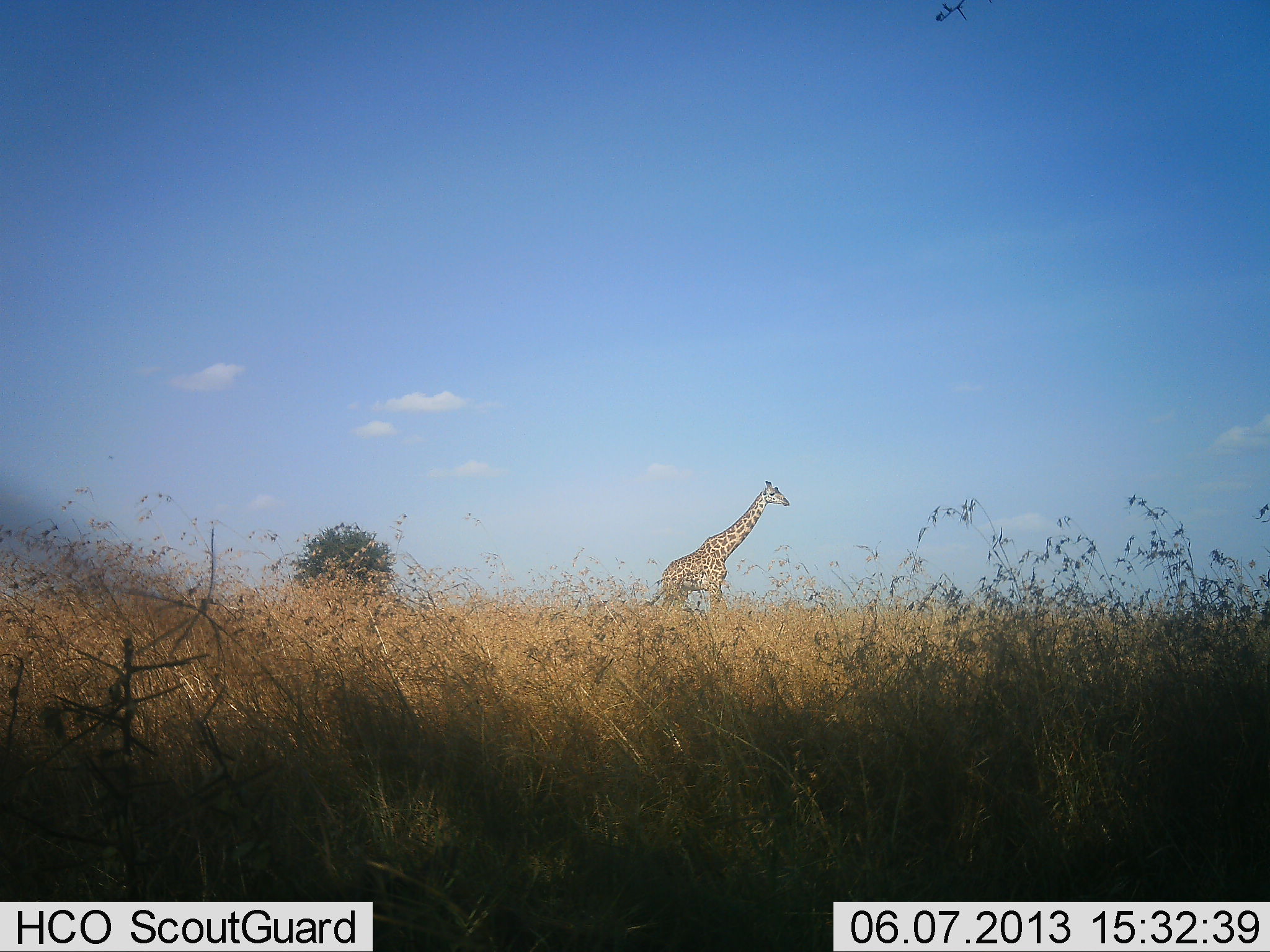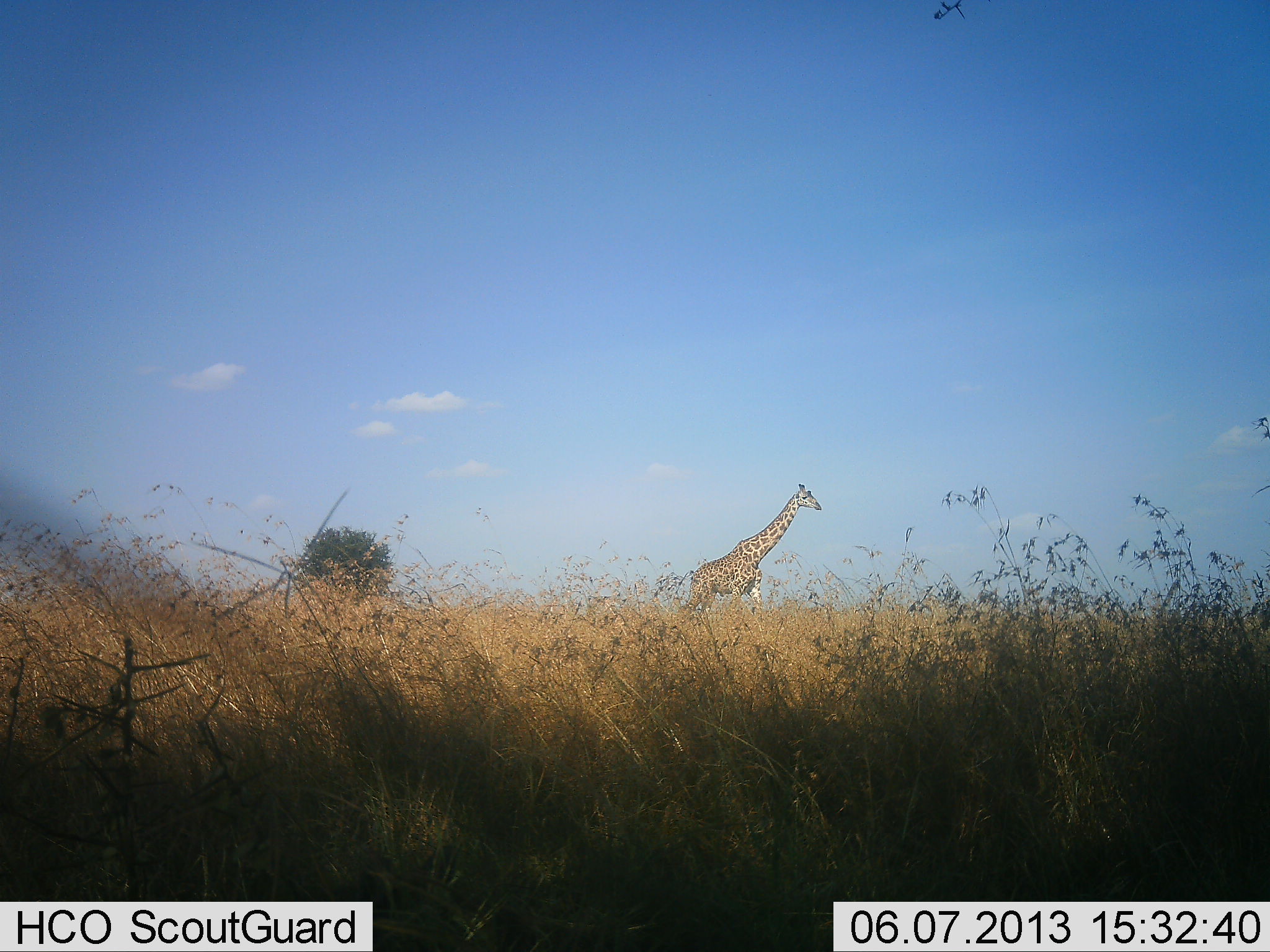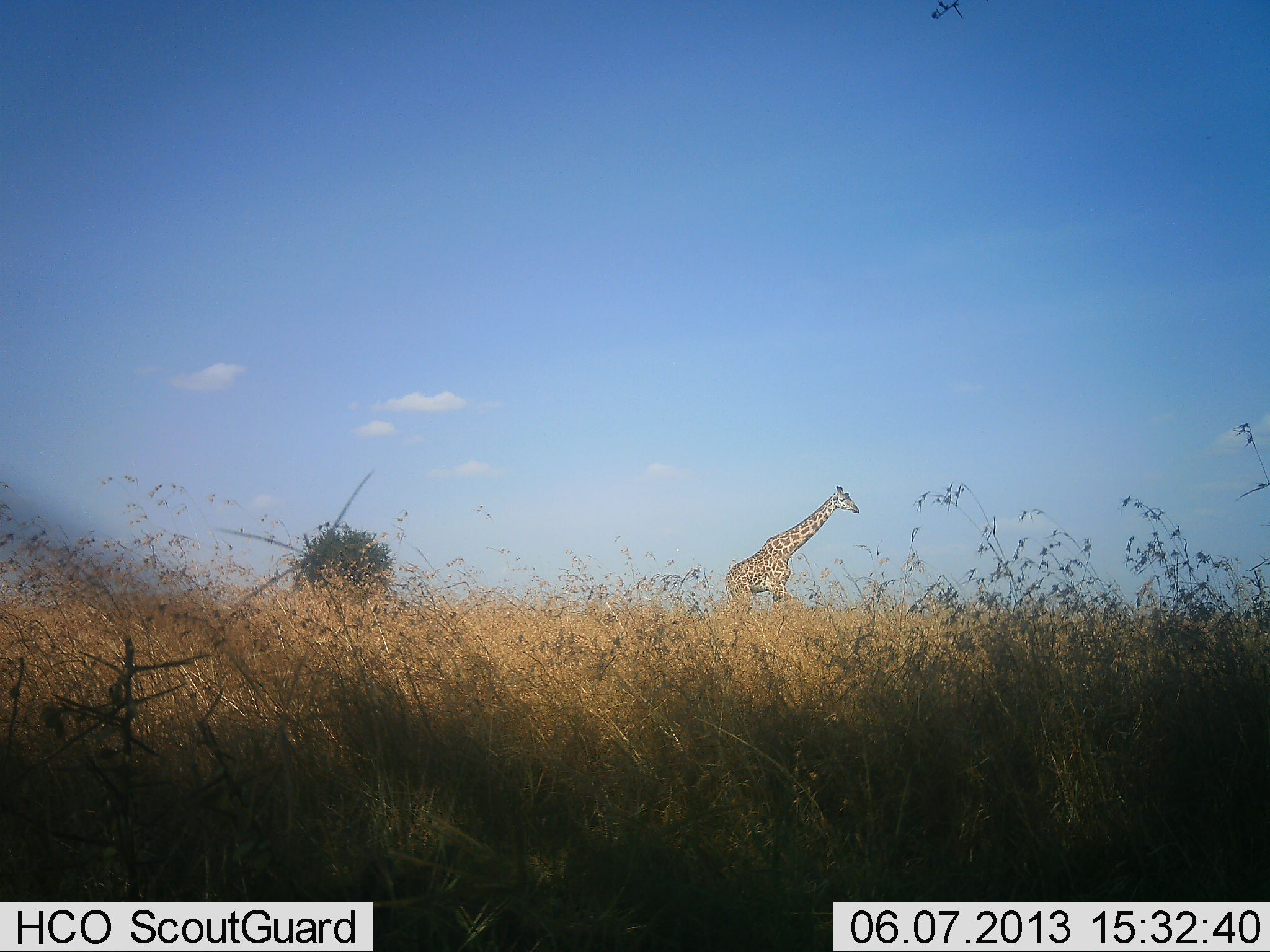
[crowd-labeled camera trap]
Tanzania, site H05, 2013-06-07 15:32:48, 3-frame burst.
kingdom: Animalia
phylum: Chordata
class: Mammalia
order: Artiodactyla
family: Giraffidae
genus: Giraffa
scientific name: Giraffa camelopardalis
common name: giraffe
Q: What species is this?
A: Giraffe (Giraffa camelopardalis).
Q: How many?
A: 1.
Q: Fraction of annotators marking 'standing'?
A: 0%.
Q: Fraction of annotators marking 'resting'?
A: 0%.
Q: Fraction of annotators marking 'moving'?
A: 100%.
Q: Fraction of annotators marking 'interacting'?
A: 0%.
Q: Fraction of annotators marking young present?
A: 0%.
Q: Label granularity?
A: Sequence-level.